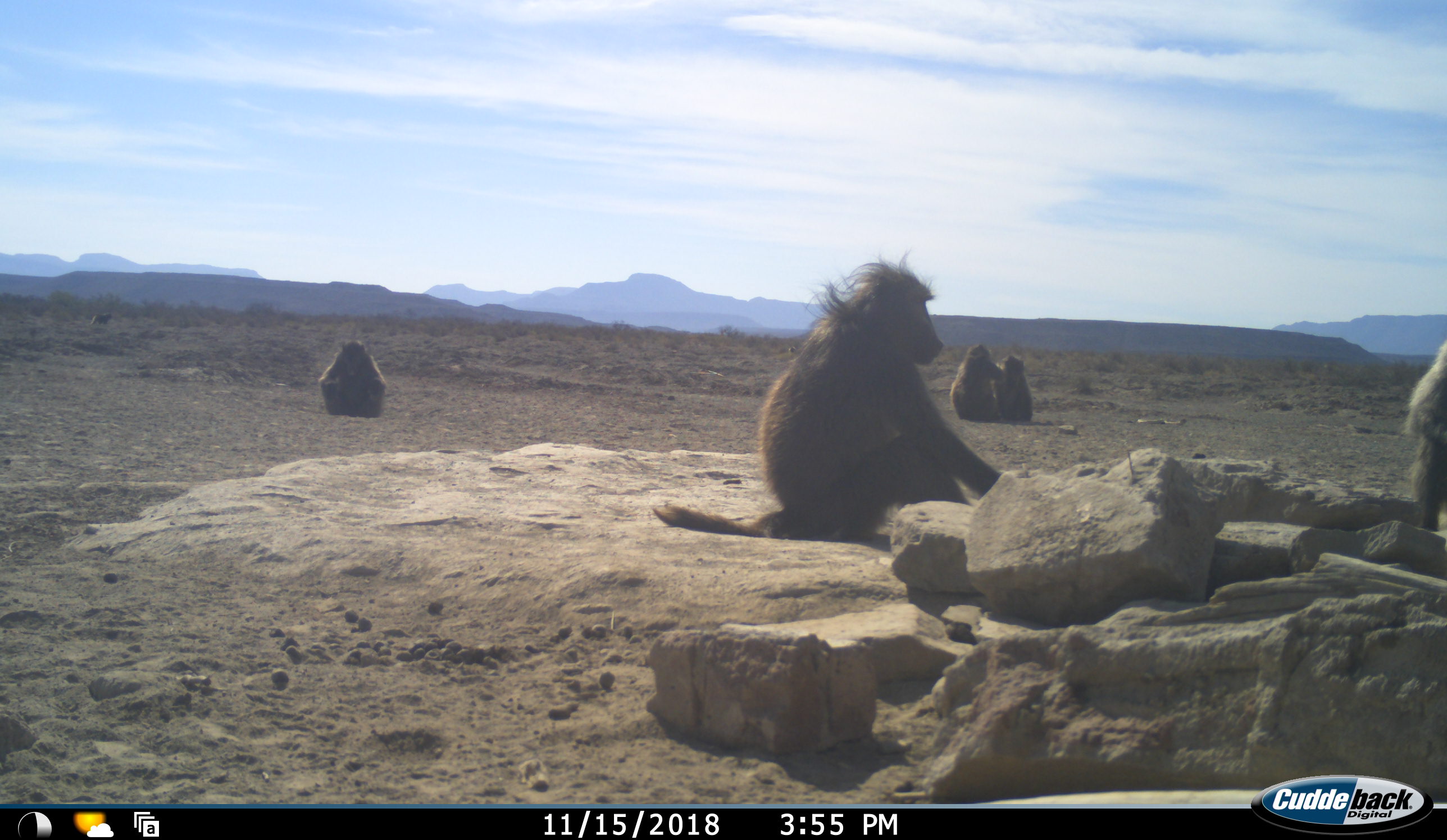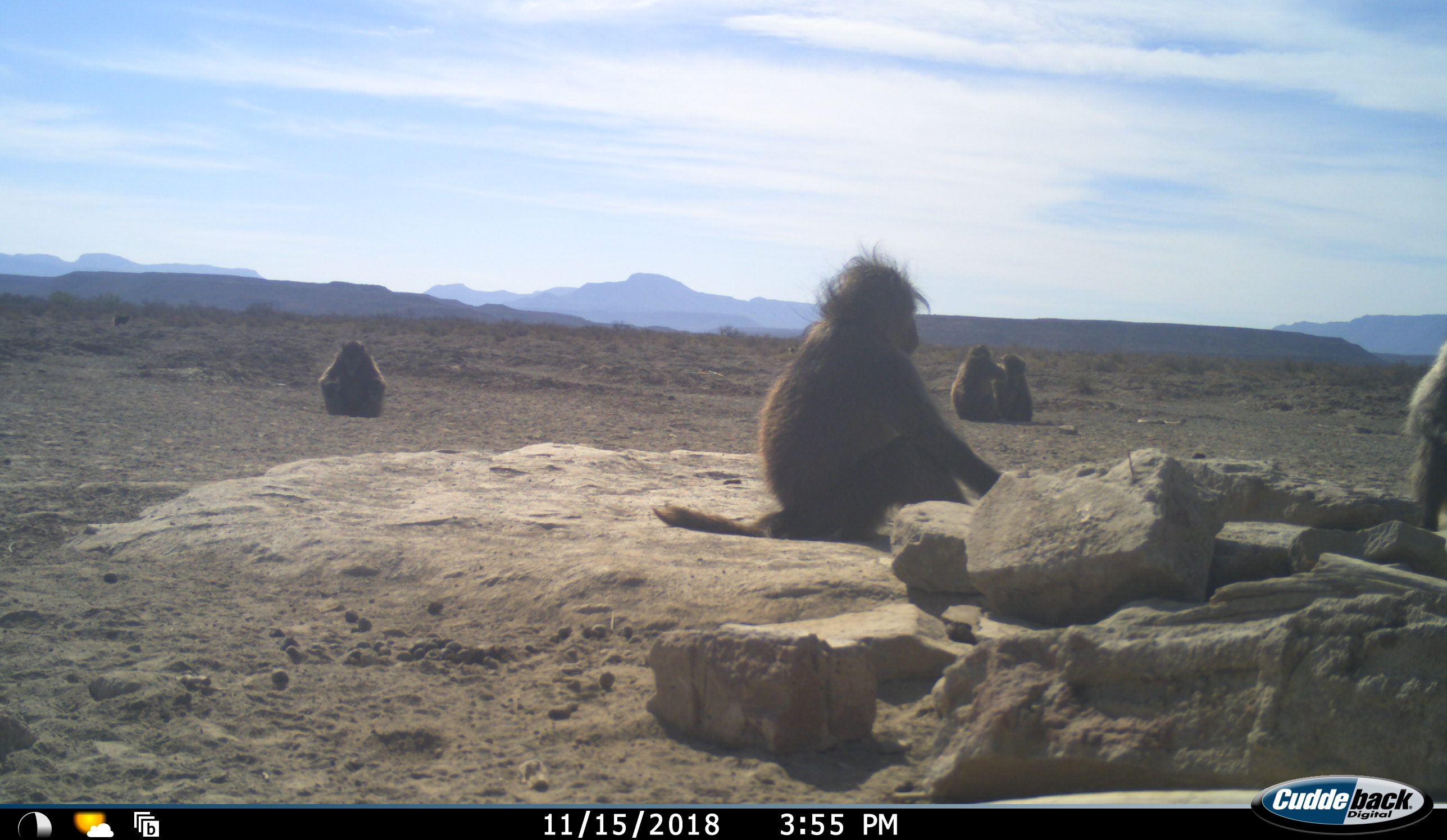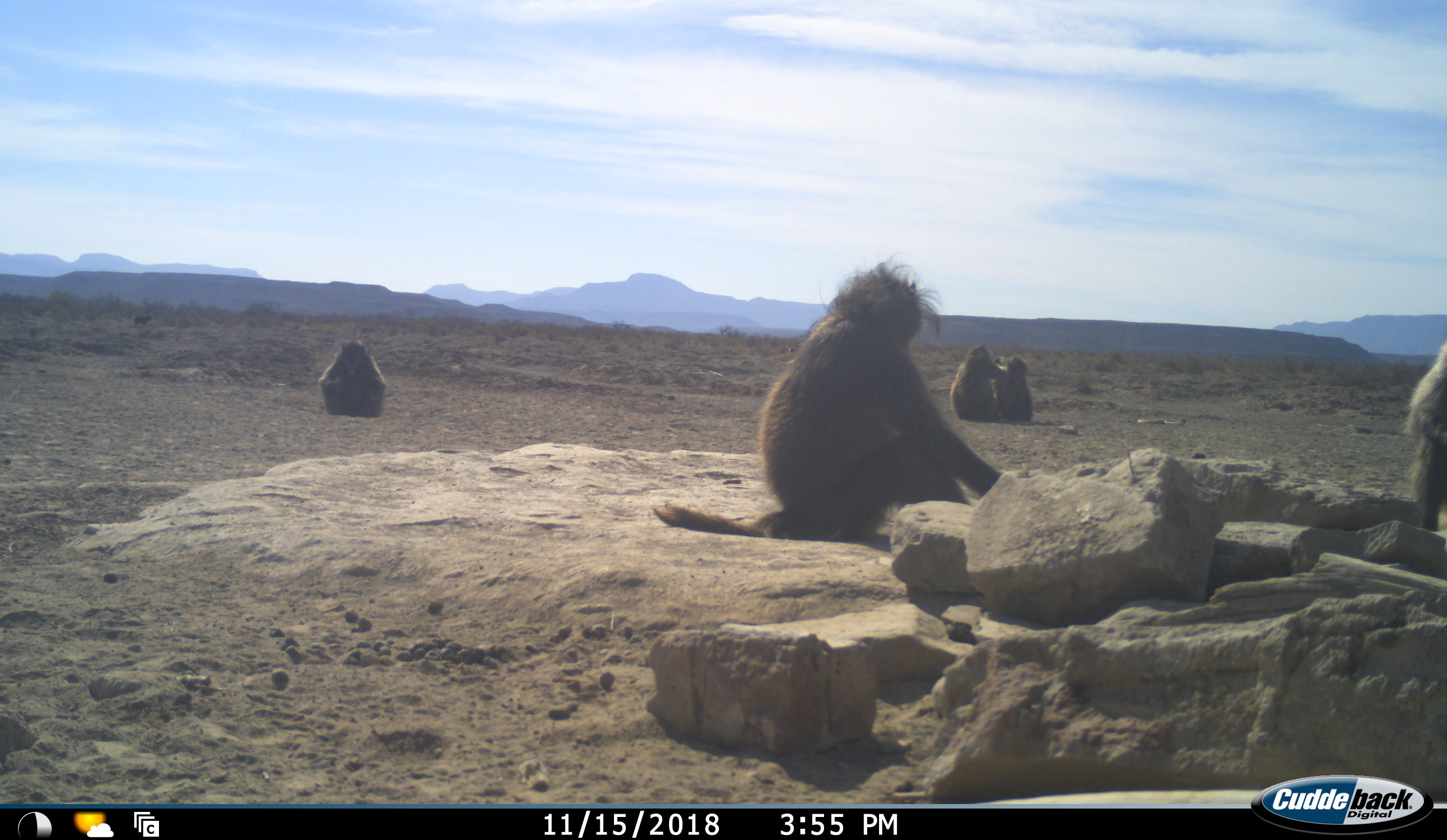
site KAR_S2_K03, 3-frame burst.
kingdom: Animalia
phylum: Chordata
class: Mammalia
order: Primates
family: Cercopithecidae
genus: Papio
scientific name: Papio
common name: baboon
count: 5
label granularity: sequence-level